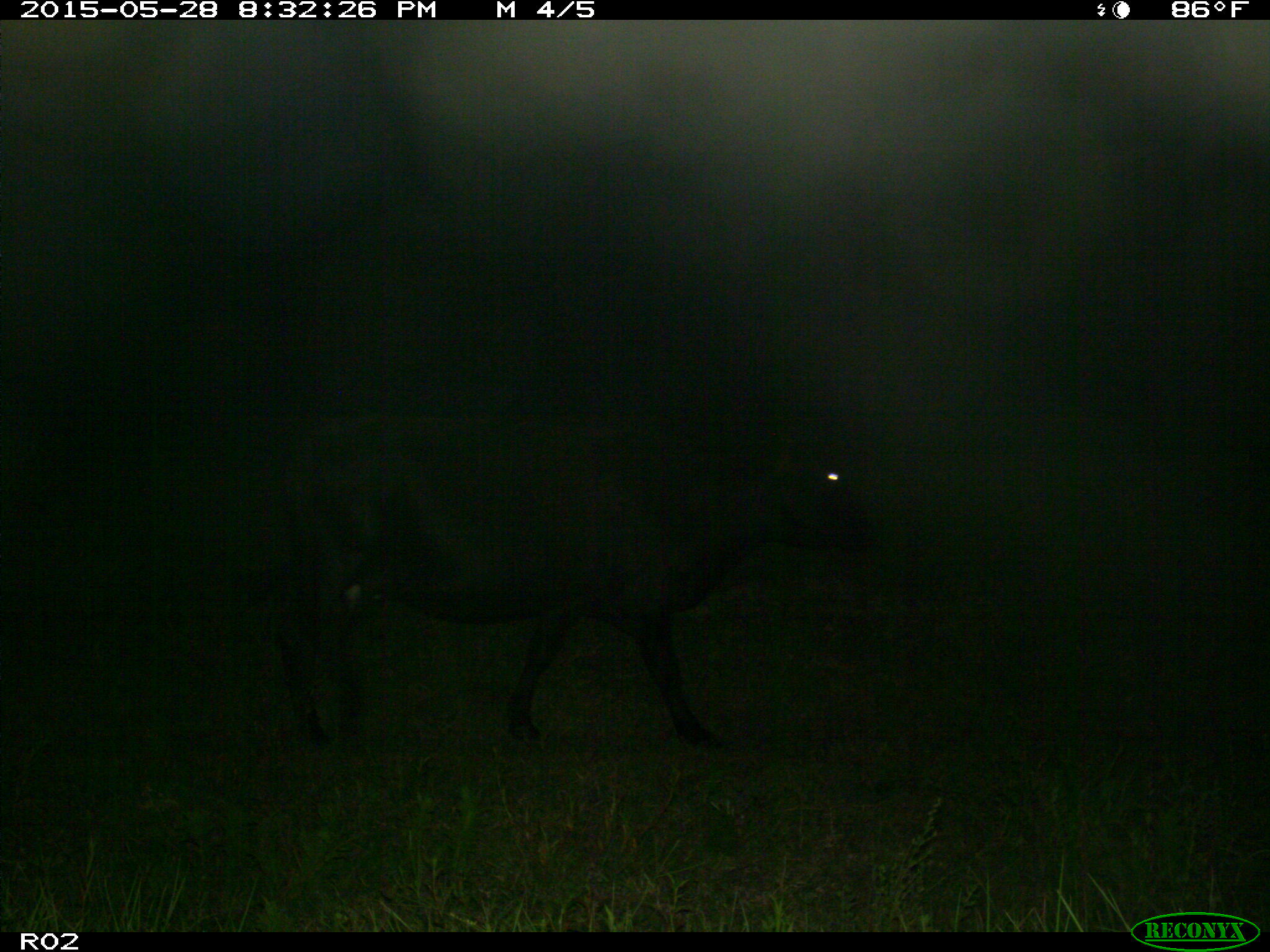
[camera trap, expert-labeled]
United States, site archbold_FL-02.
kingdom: Animalia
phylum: Chordata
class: Mammalia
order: Artiodactyla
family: Bovidae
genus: Bos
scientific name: Bos taurus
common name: domestic cow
Bos taurus (domestic cow).